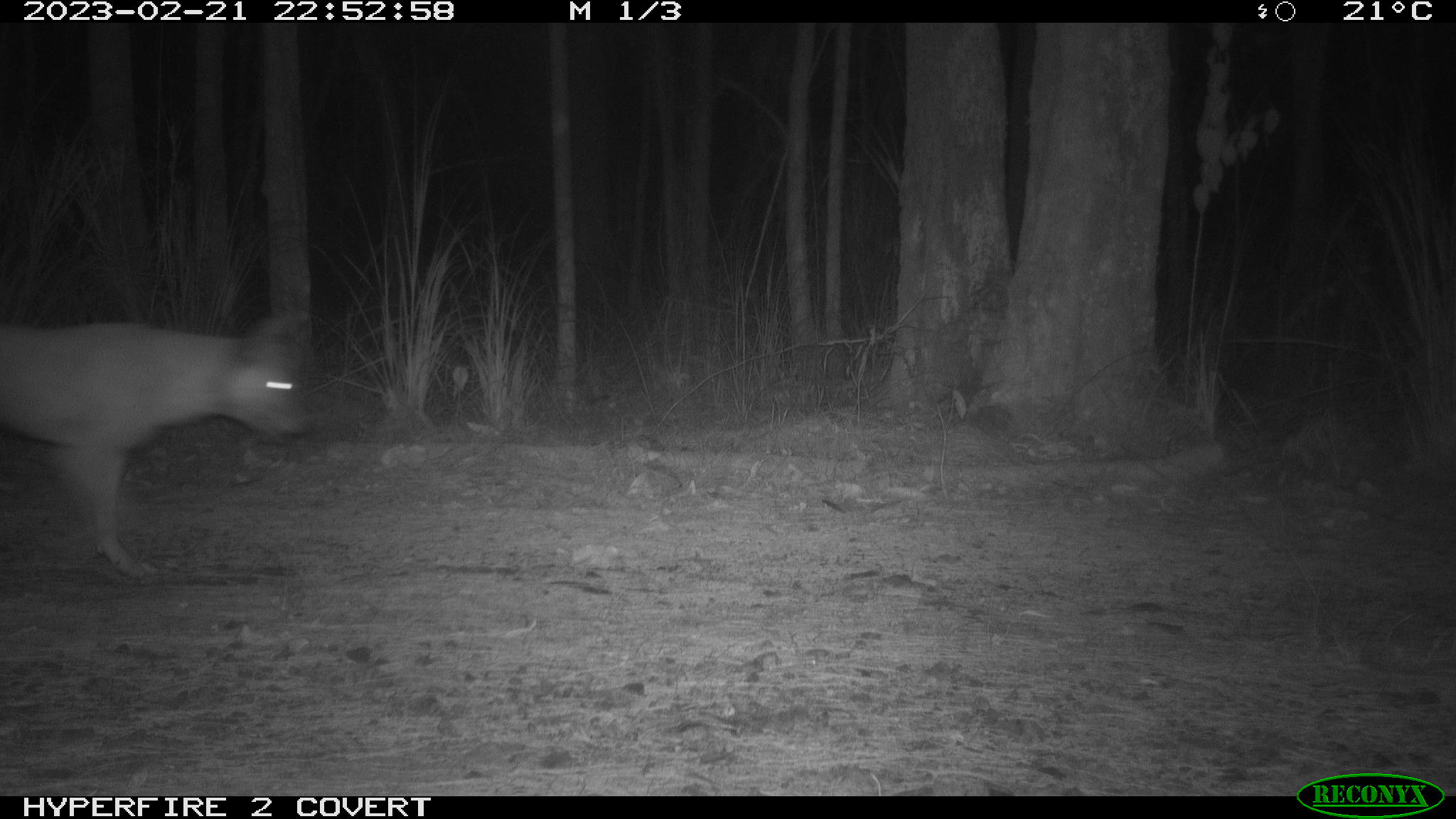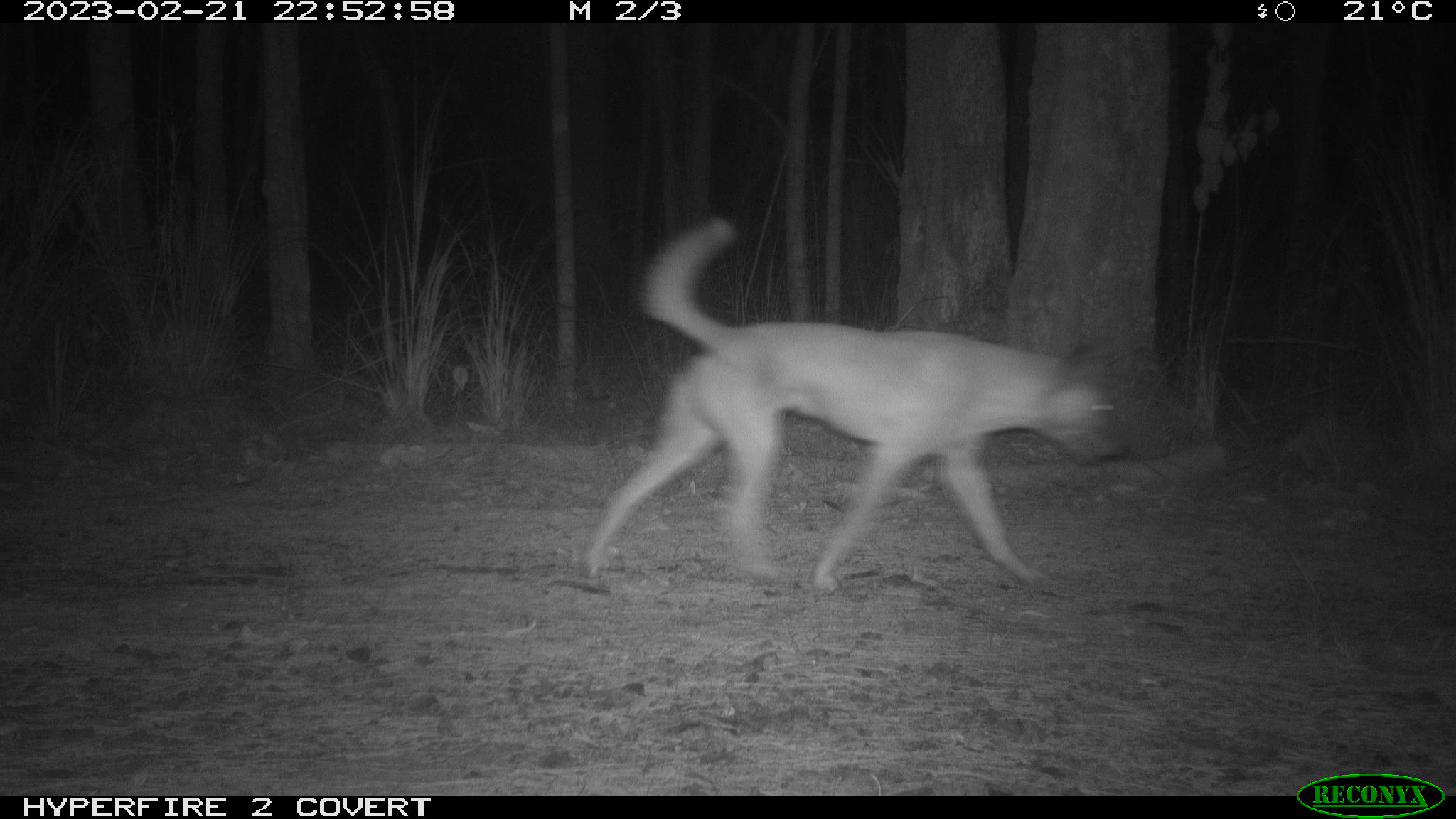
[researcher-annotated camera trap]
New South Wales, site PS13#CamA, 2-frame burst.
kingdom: Animalia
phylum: Chordata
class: Mammalia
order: Carnivora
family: Canidae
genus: Canis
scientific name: Canis familiaris dingo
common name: dingo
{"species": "dingo (Canis familiaris dingo)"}